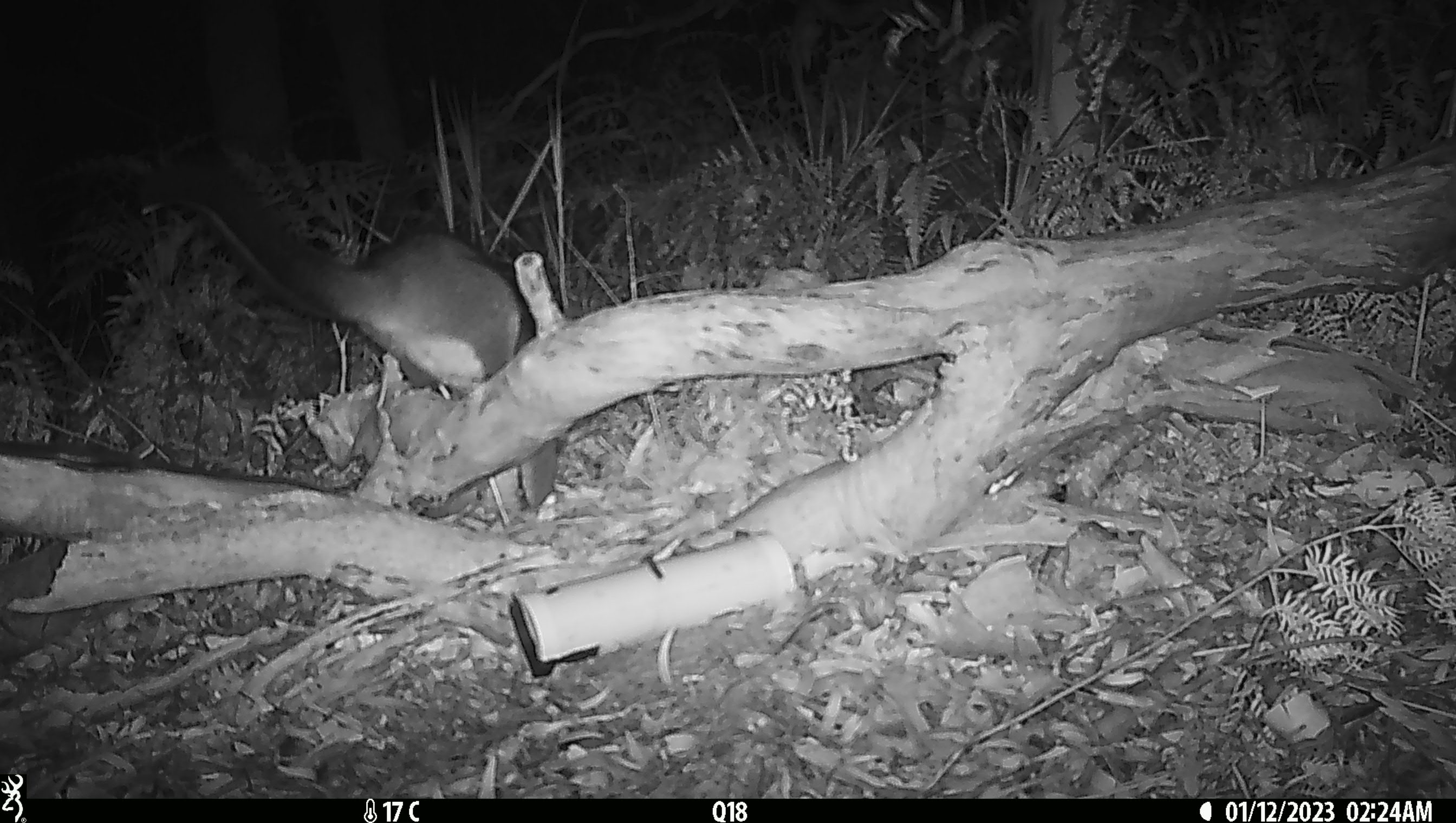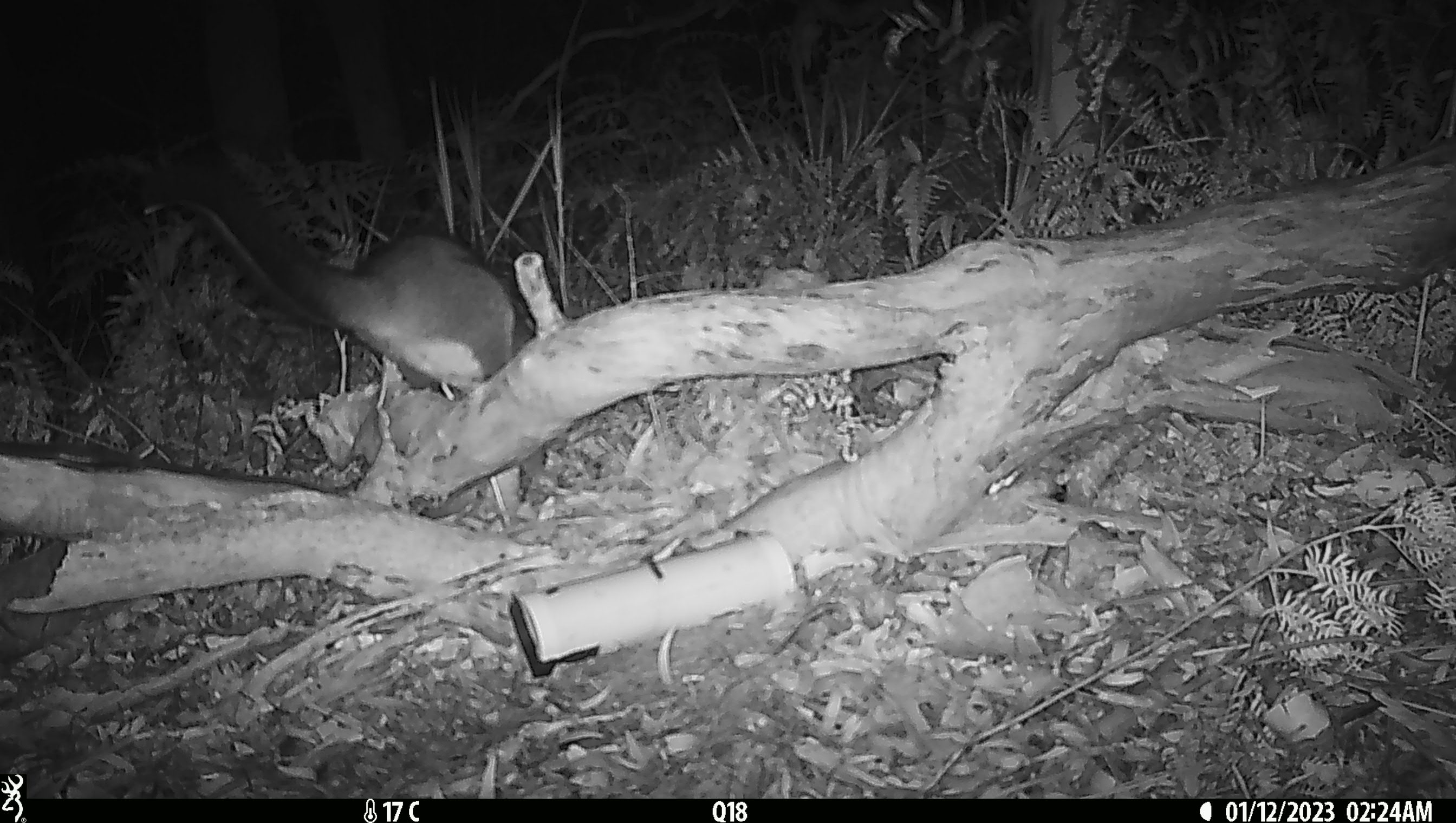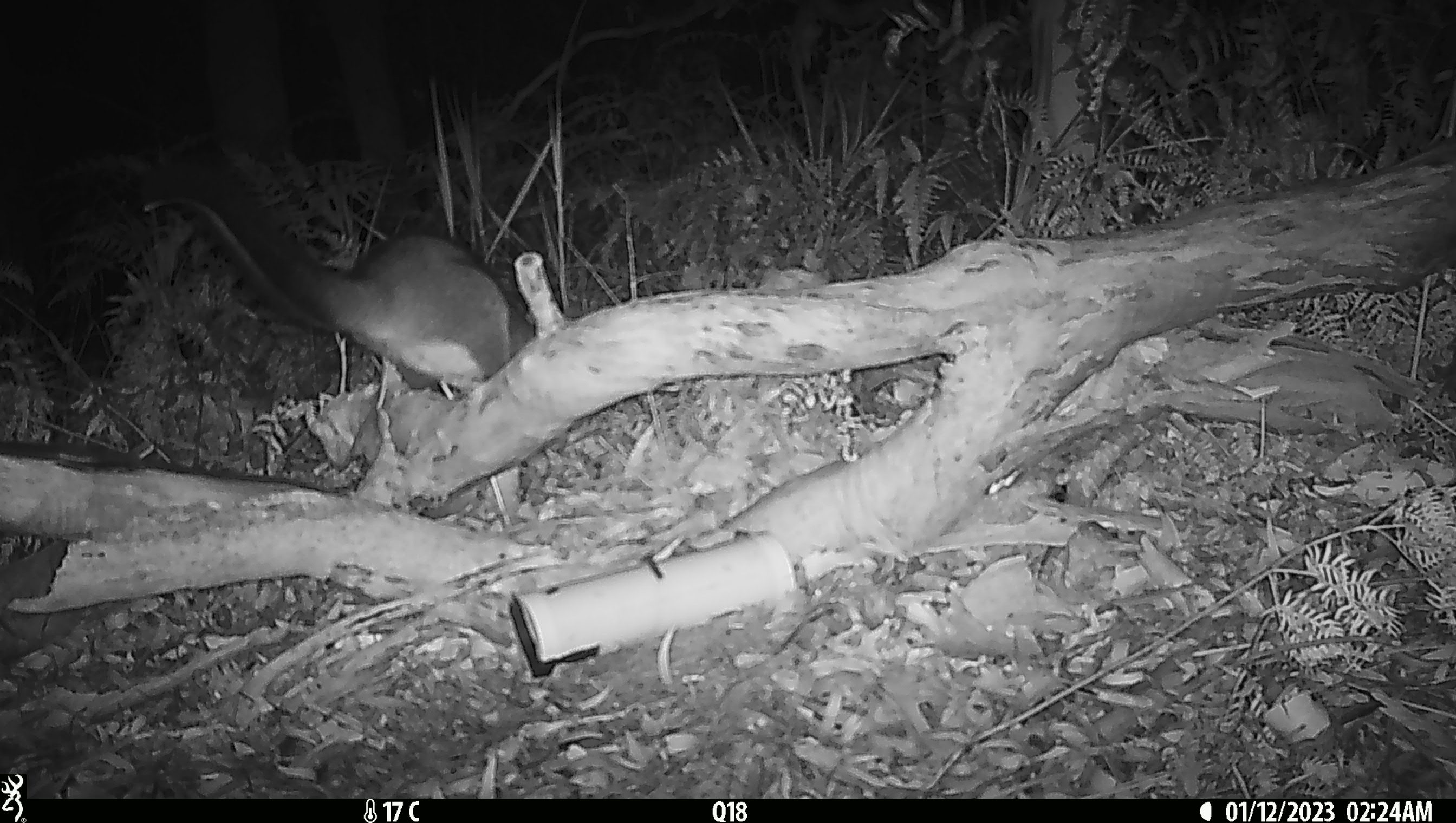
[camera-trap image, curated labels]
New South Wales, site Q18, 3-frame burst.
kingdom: Animalia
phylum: Chordata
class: Mammalia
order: Diprotodontia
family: Phalangeridae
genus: Trichosurus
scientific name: Trichosurus vulpecula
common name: common brushtail possum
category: possum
Possum (common brushtail possum) (Trichosurus vulpecula).